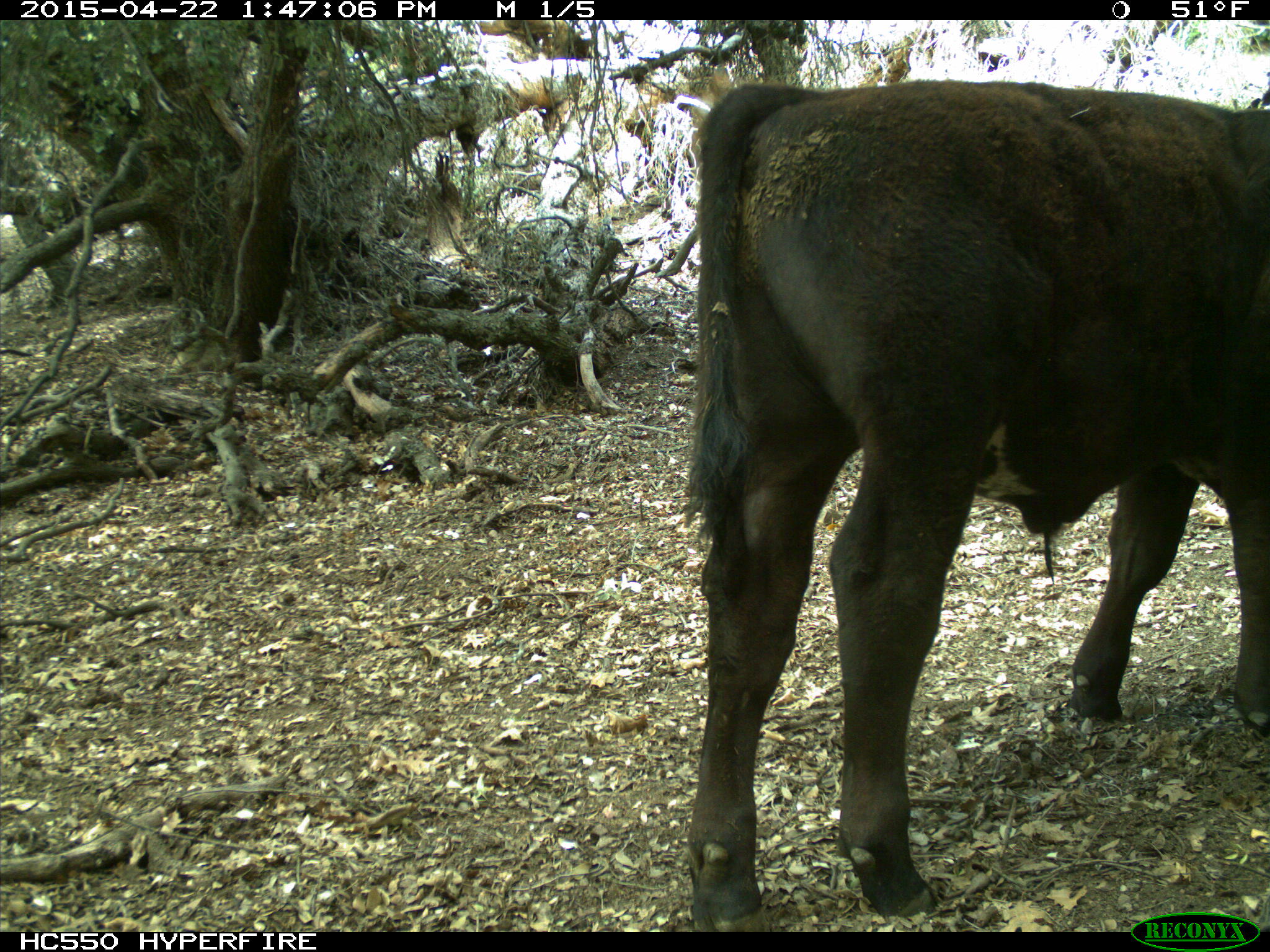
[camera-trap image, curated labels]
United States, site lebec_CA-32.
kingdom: Animalia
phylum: Chordata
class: Mammalia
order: Artiodactyla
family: Bovidae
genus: Bos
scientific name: Bos taurus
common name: domestic cow